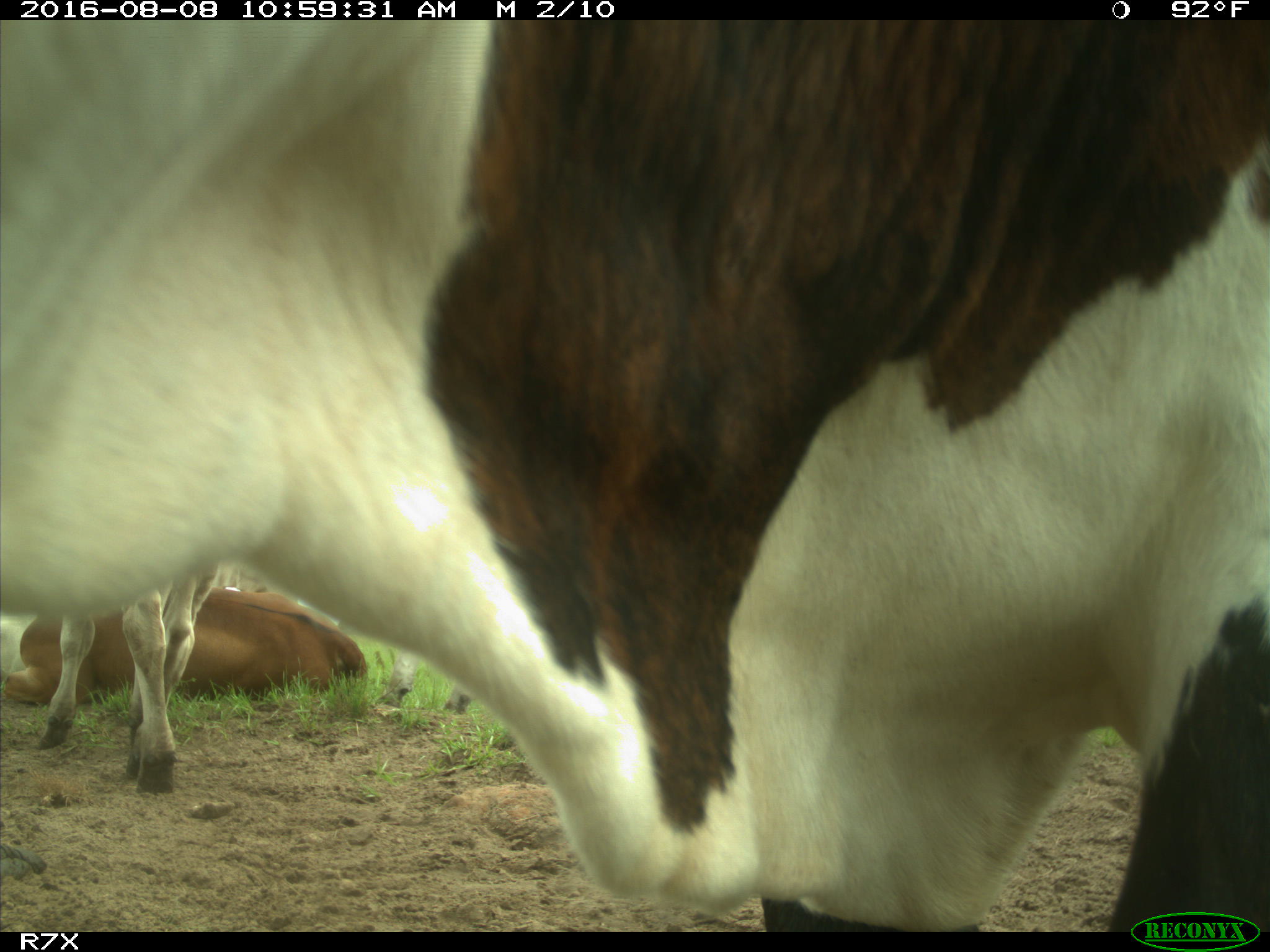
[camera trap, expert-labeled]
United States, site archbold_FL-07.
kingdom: Animalia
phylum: Chordata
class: Mammalia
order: Artiodactyla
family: Bovidae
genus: Bos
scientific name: Bos taurus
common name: domestic cow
Bos taurus (domestic cow).